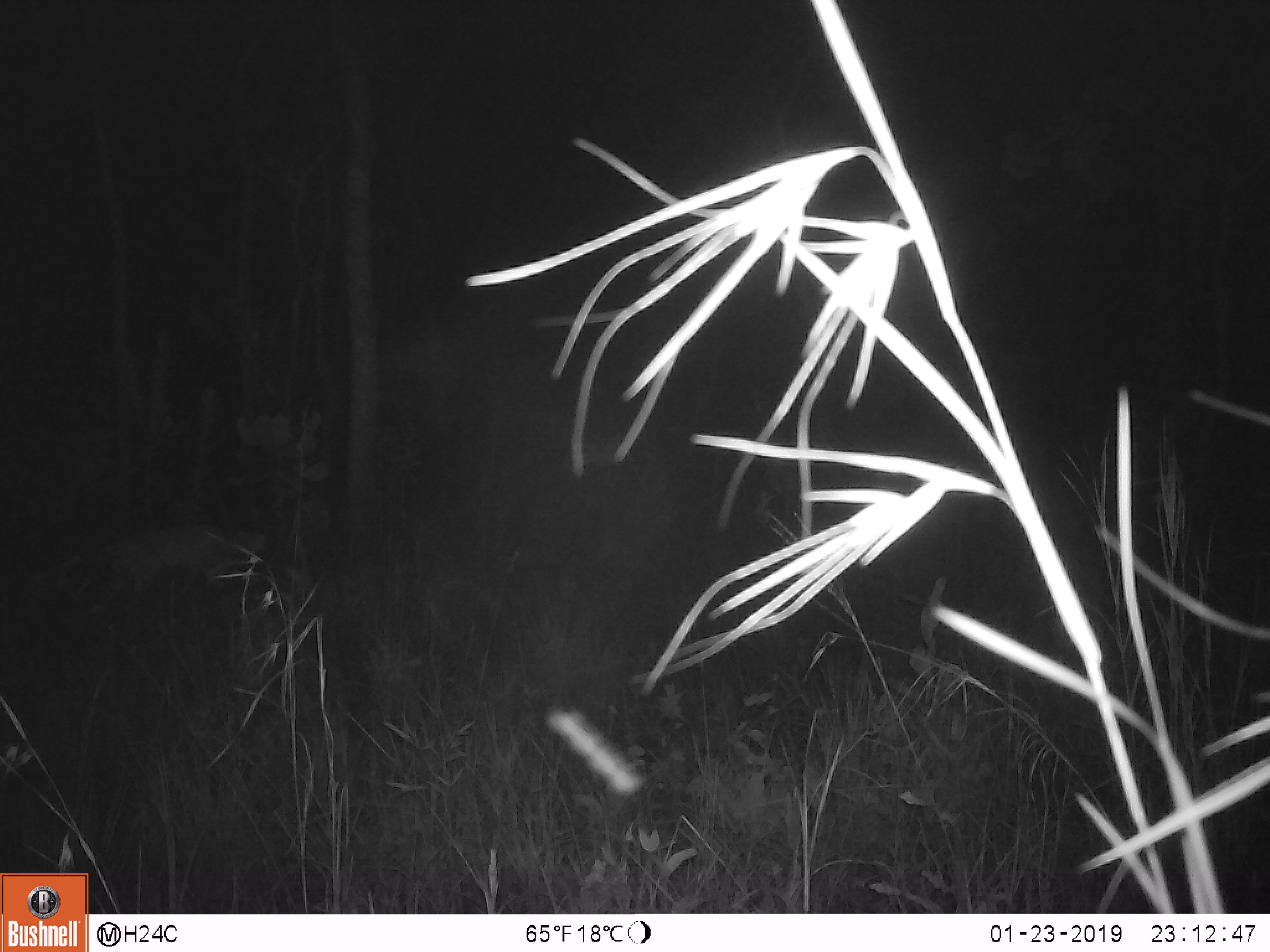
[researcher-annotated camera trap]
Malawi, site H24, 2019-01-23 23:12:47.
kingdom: Animalia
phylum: Chordata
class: Mammalia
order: Artiodactyla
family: Bovidae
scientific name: Antilopinae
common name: small antelope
Small antelope (Antilopinae), count 1.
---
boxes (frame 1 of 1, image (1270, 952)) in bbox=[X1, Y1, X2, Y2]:
small antelope: bbox=[94, 510, 228, 604]